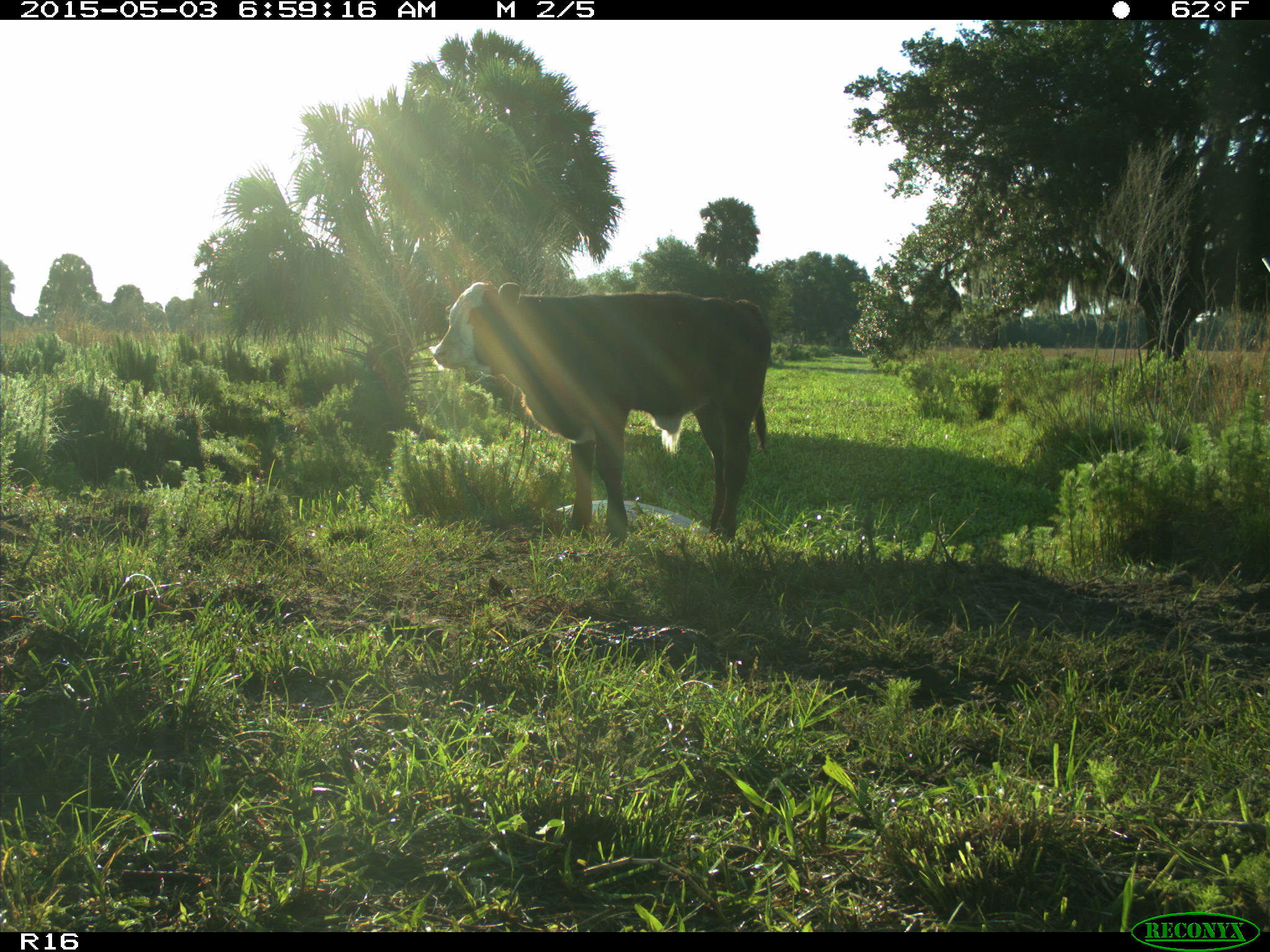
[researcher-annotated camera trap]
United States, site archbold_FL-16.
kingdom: Animalia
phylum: Chordata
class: Mammalia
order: Artiodactyla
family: Bovidae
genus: Bos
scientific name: Bos taurus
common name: domestic cow